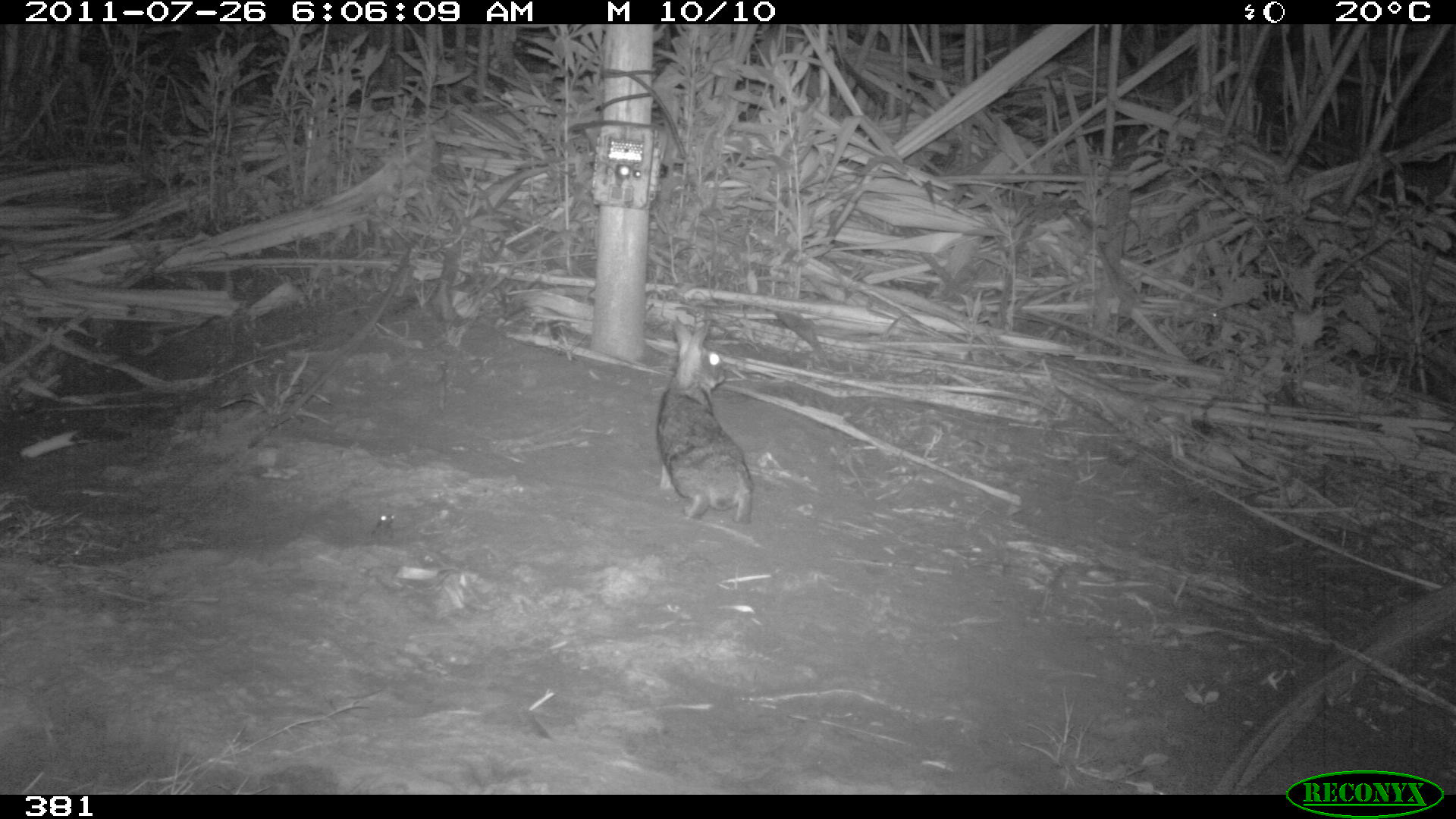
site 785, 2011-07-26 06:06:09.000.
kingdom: Animalia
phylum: Chordata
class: Mammalia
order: Lagomorpha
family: Leporidae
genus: Sylvilagus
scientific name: Sylvilagus brasiliensis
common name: tapeti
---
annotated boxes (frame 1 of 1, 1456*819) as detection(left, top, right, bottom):
sylvilagus brasiliensis: detection(655, 318, 755, 525)